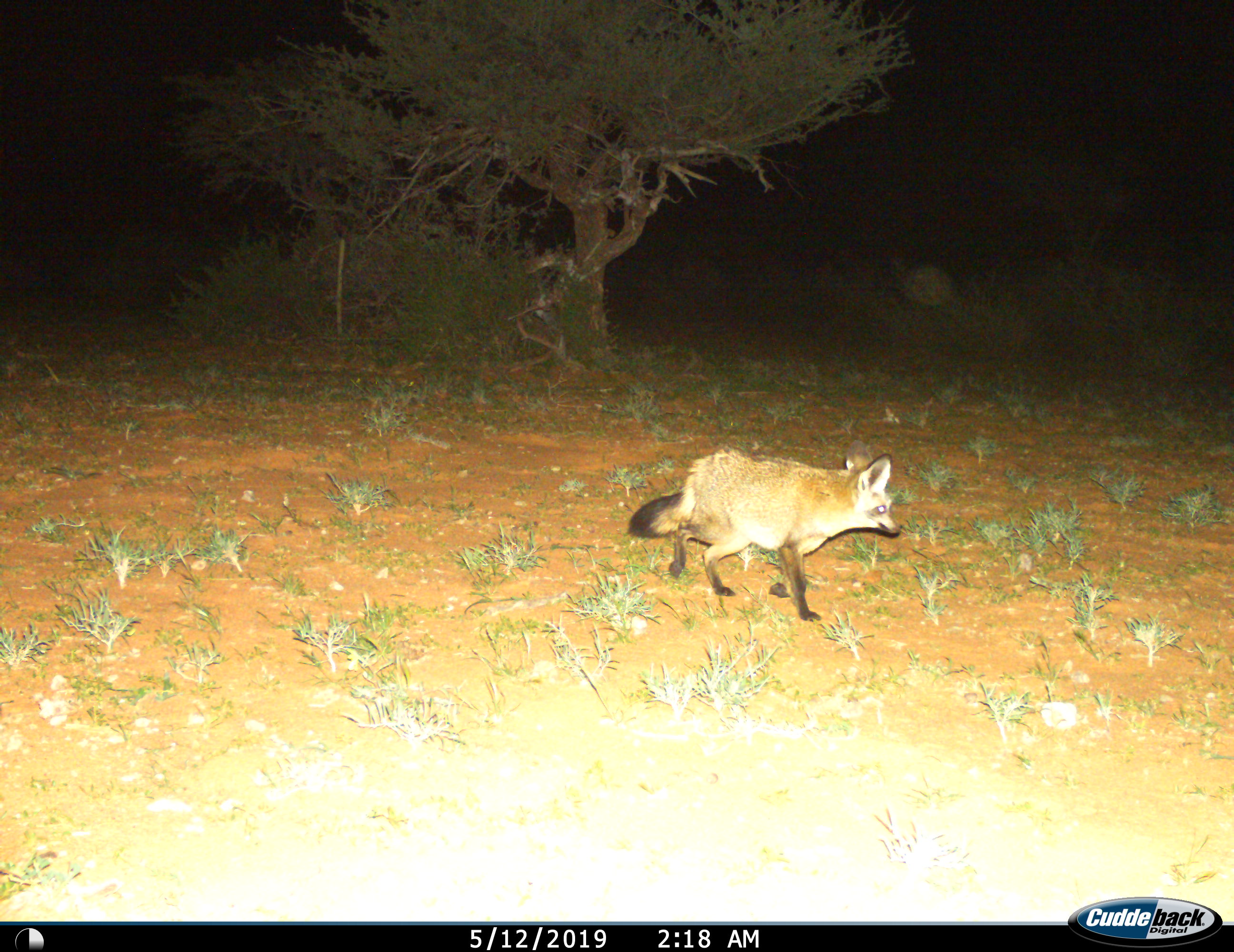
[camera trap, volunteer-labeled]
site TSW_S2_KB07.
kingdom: Animalia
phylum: Chordata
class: Mammalia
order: Carnivora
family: Canidae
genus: Otocyon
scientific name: Otocyon megalotis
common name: bat-eared fox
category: foxbateared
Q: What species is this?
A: Foxbateared (bat-eared fox) (Otocyon megalotis).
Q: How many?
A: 1.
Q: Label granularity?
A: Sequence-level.